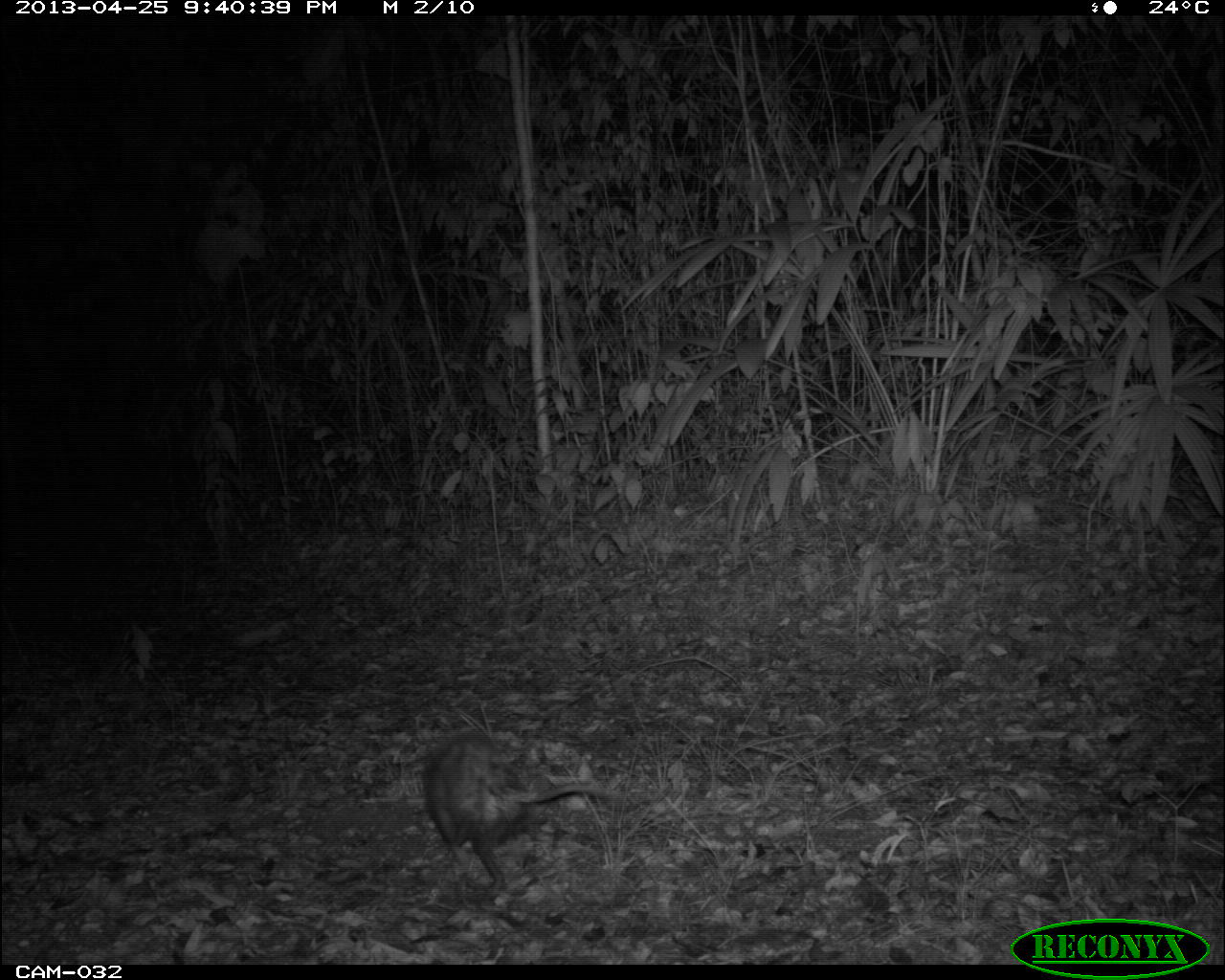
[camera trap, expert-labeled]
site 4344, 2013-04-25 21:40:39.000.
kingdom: Animalia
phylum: Chordata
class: Mammalia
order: Didelphimorphia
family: Didelphidae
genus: Didelphis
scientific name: Didelphis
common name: american opossums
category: didelphis sp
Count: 1.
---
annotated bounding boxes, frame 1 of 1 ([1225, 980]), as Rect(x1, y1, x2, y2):
didelphis sp: Rect(422, 729, 610, 900)